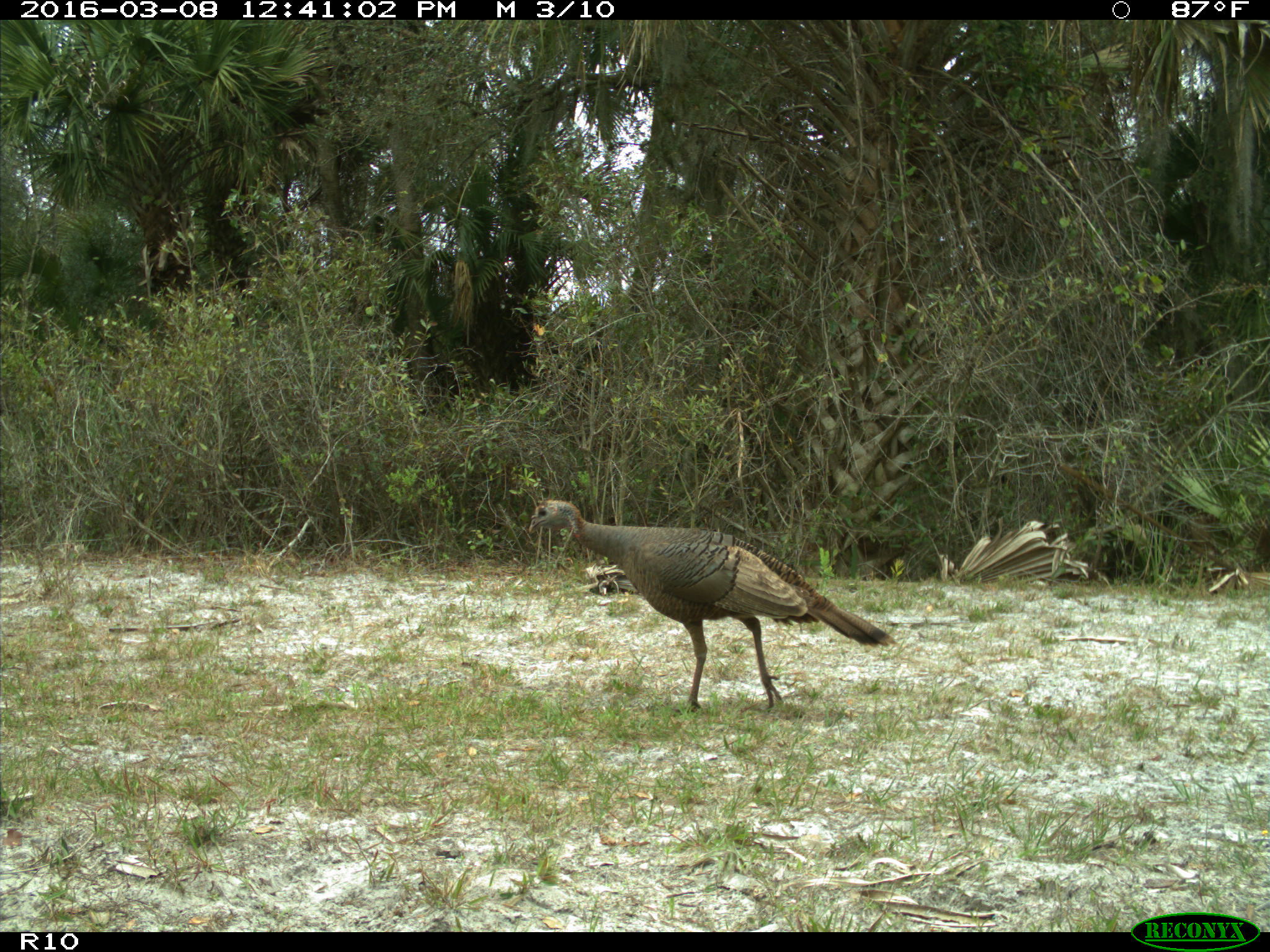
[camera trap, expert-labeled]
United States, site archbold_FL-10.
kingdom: Animalia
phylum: Chordata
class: Aves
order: Galliformes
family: Phasianidae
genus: Meleagris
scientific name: Meleagris gallopavo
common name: wild turkey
Meleagris gallopavo (wild turkey).